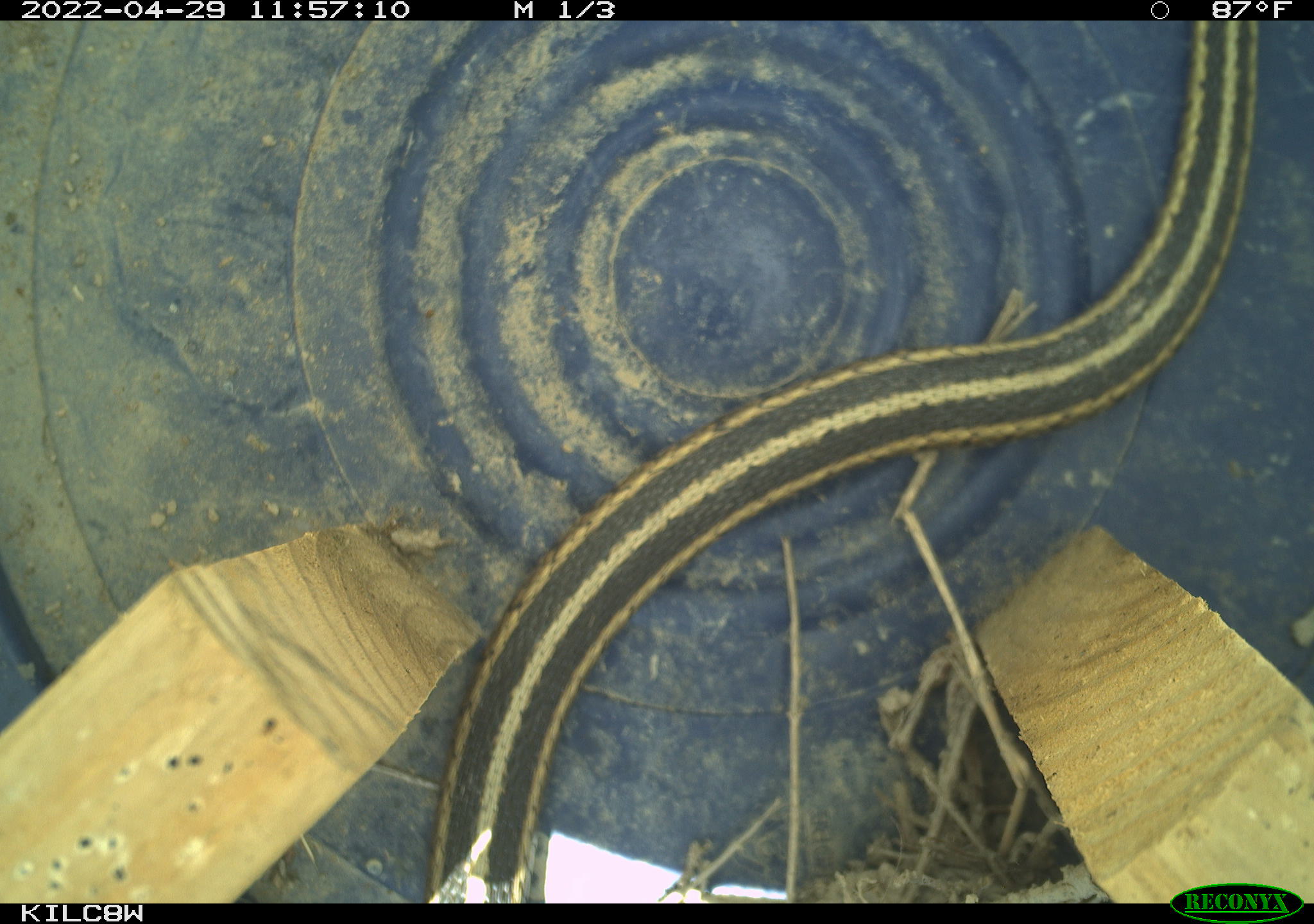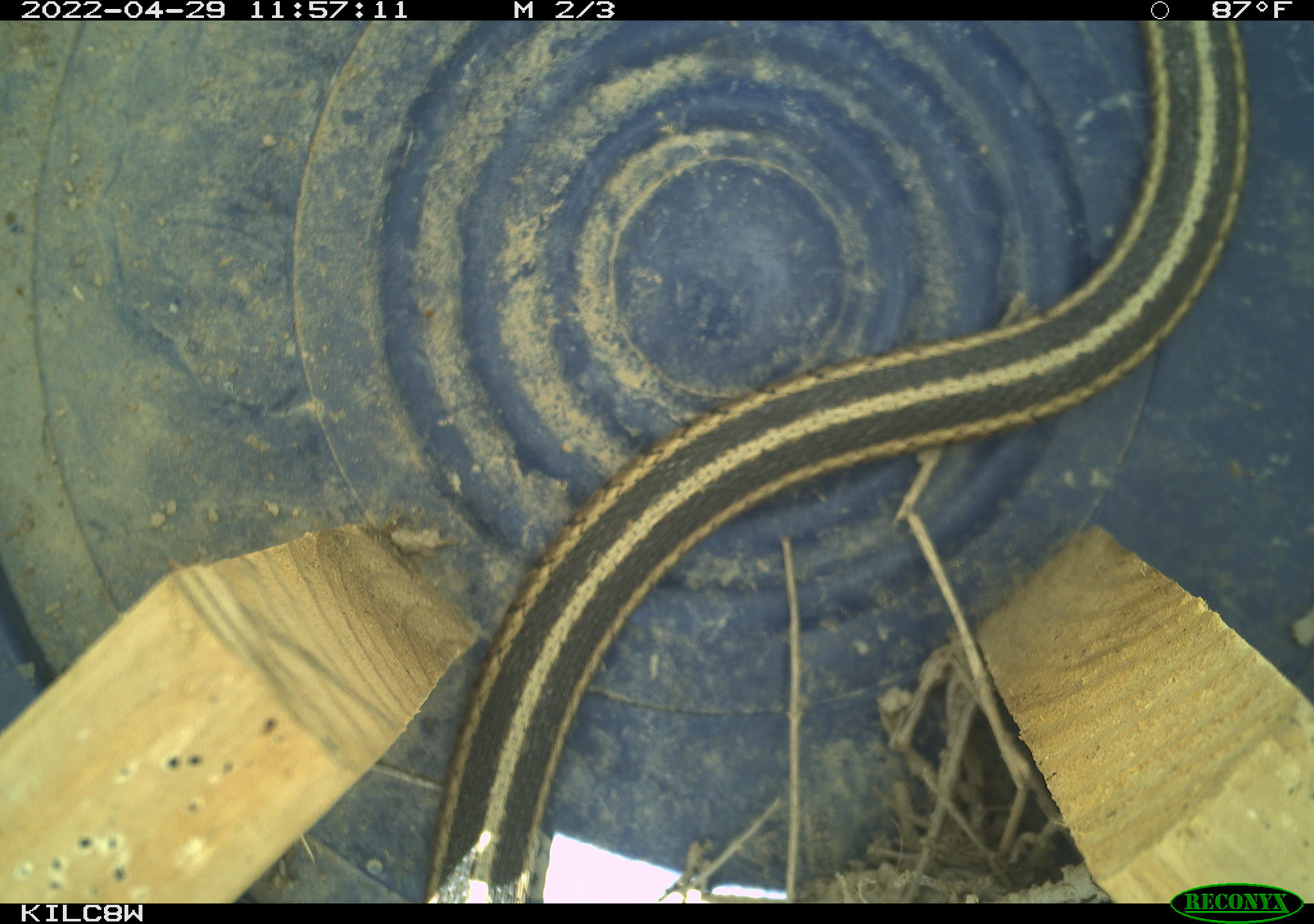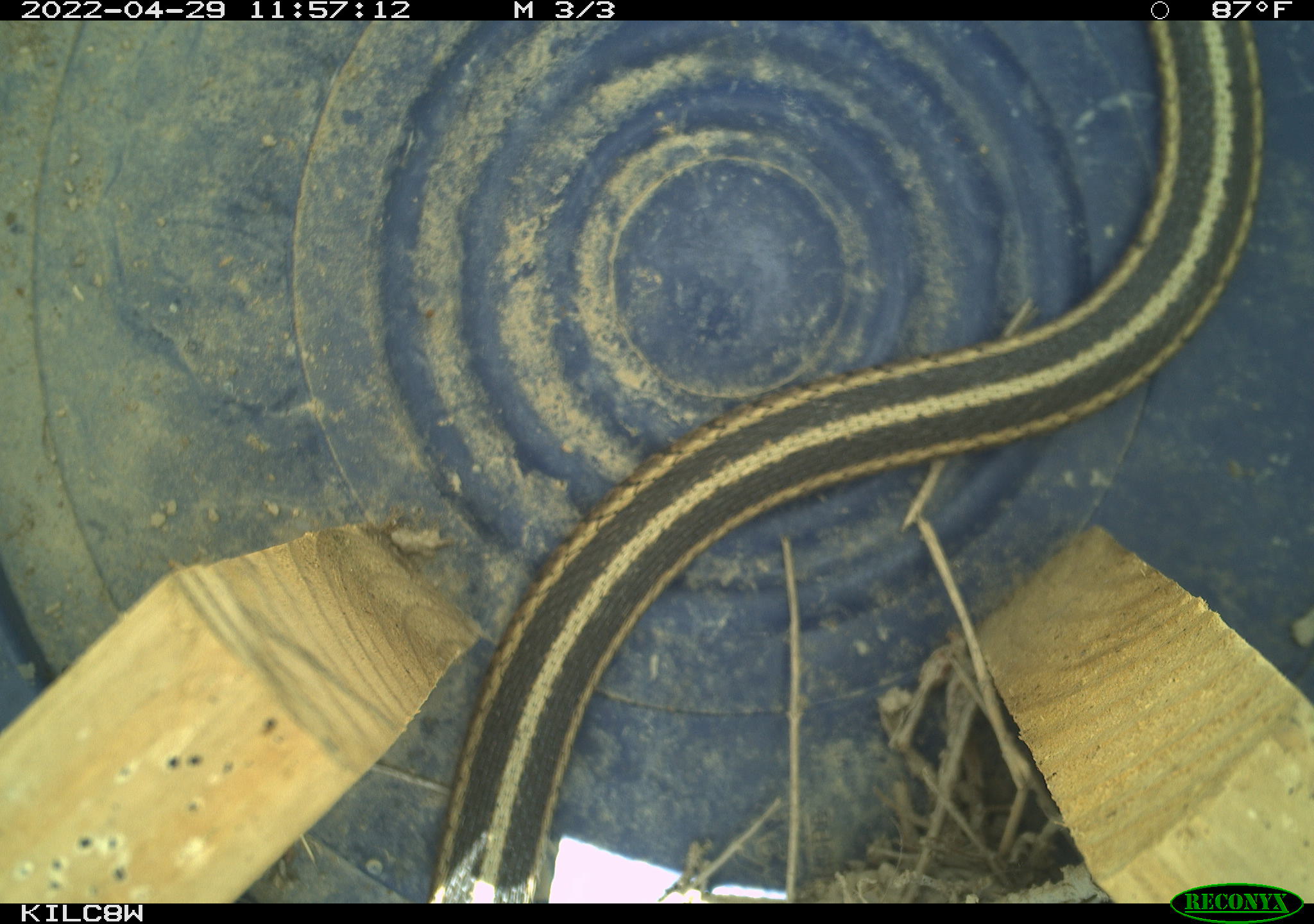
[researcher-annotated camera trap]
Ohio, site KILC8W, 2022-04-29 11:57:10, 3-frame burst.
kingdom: Animalia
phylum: Chordata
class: Reptilia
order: Squamata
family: Colubridae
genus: Thamnophis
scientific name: Thamnophis sirtalis sirtalis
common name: eastern gartersnake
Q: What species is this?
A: Eastern gartersnake (Thamnophis sirtalis sirtalis).